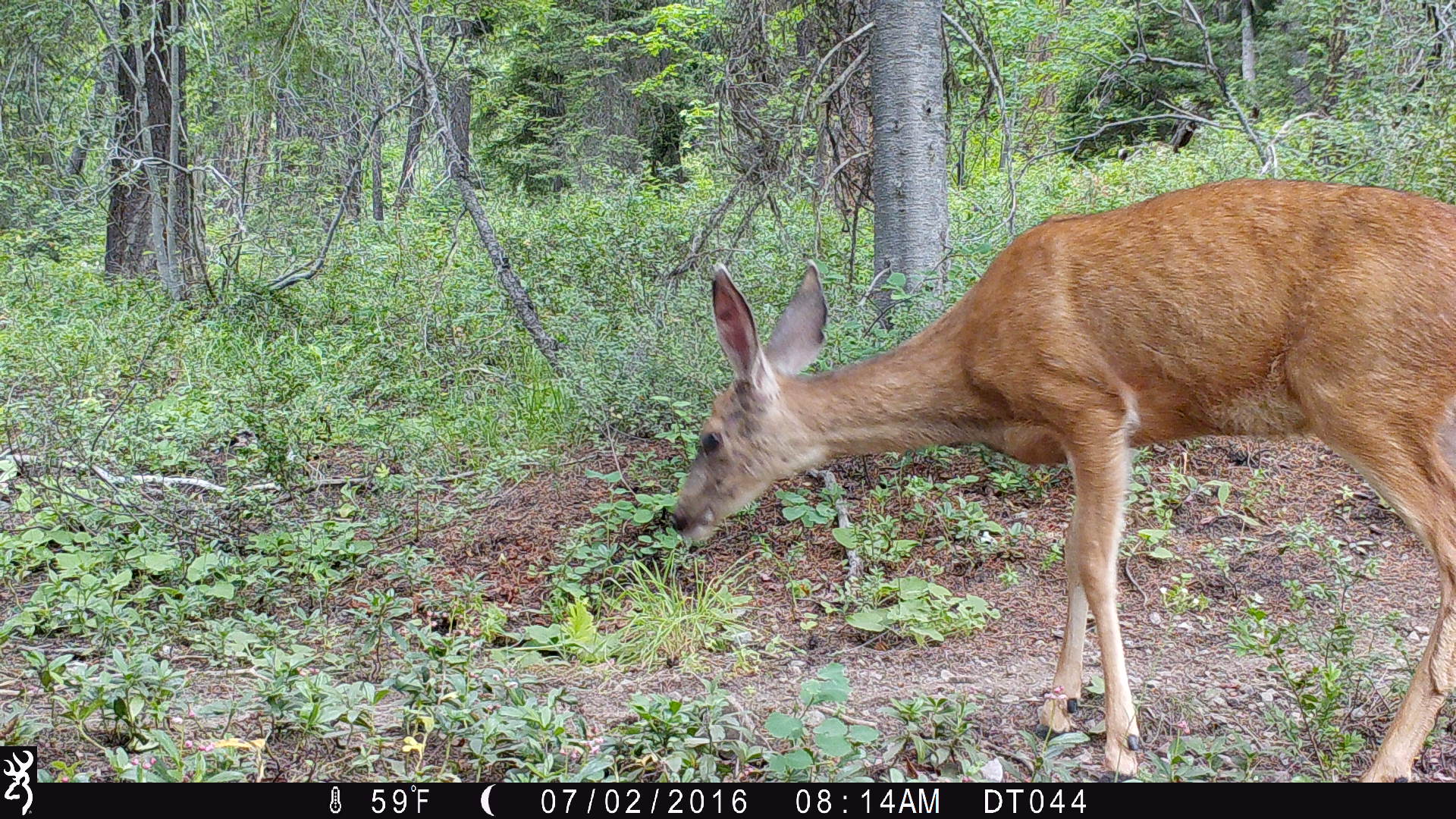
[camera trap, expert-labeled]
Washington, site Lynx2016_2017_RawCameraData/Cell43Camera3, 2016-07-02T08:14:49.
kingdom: Animalia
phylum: Chordata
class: Mammalia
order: Artiodactyla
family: Cervidae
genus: Odocoileus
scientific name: Odocoileus hemionus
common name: mule deer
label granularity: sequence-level